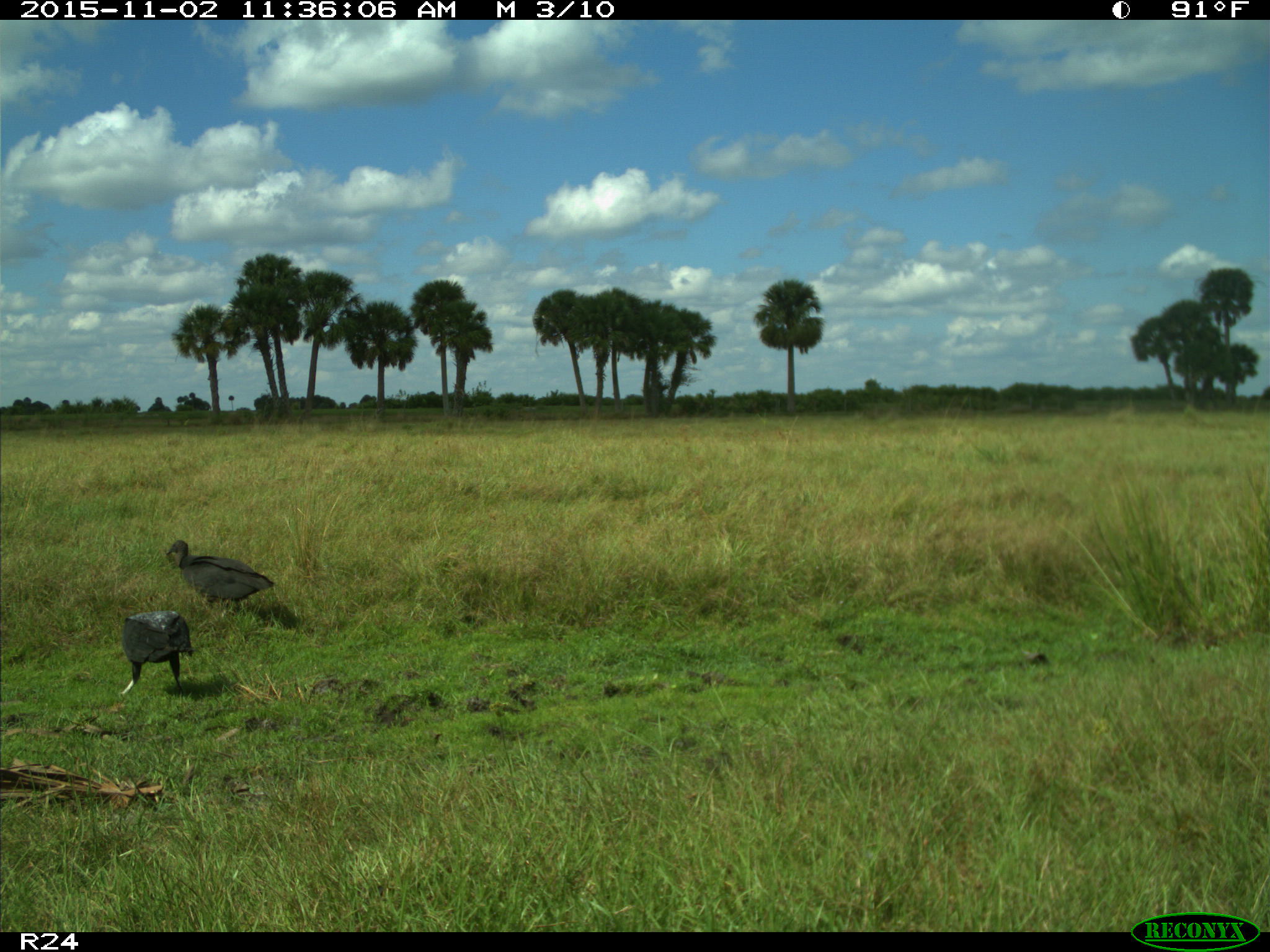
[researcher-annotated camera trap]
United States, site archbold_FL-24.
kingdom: Animalia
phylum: Chordata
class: Aves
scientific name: Aves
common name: birds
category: unidentified bird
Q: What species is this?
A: Unidentified bird (birds) (Aves).